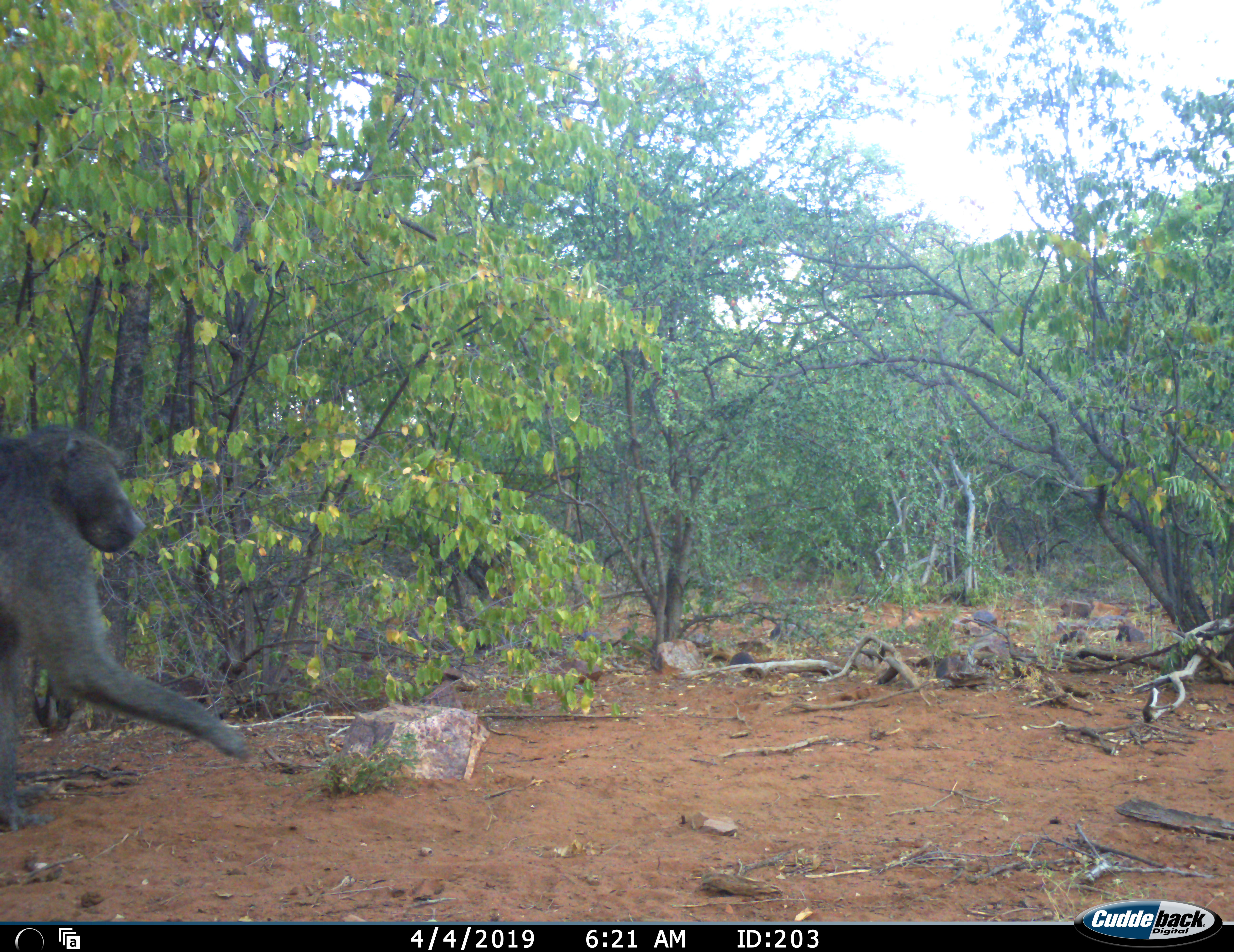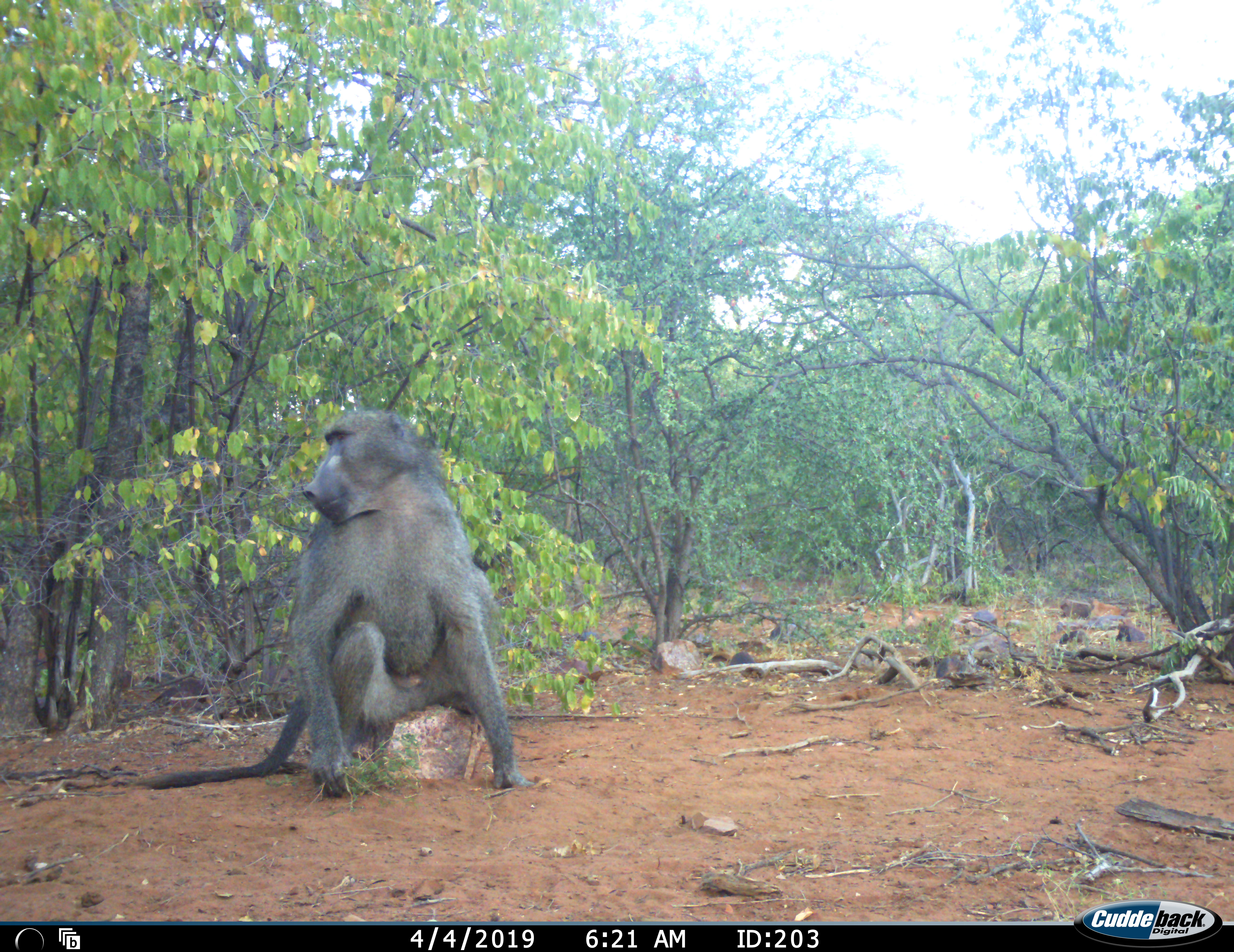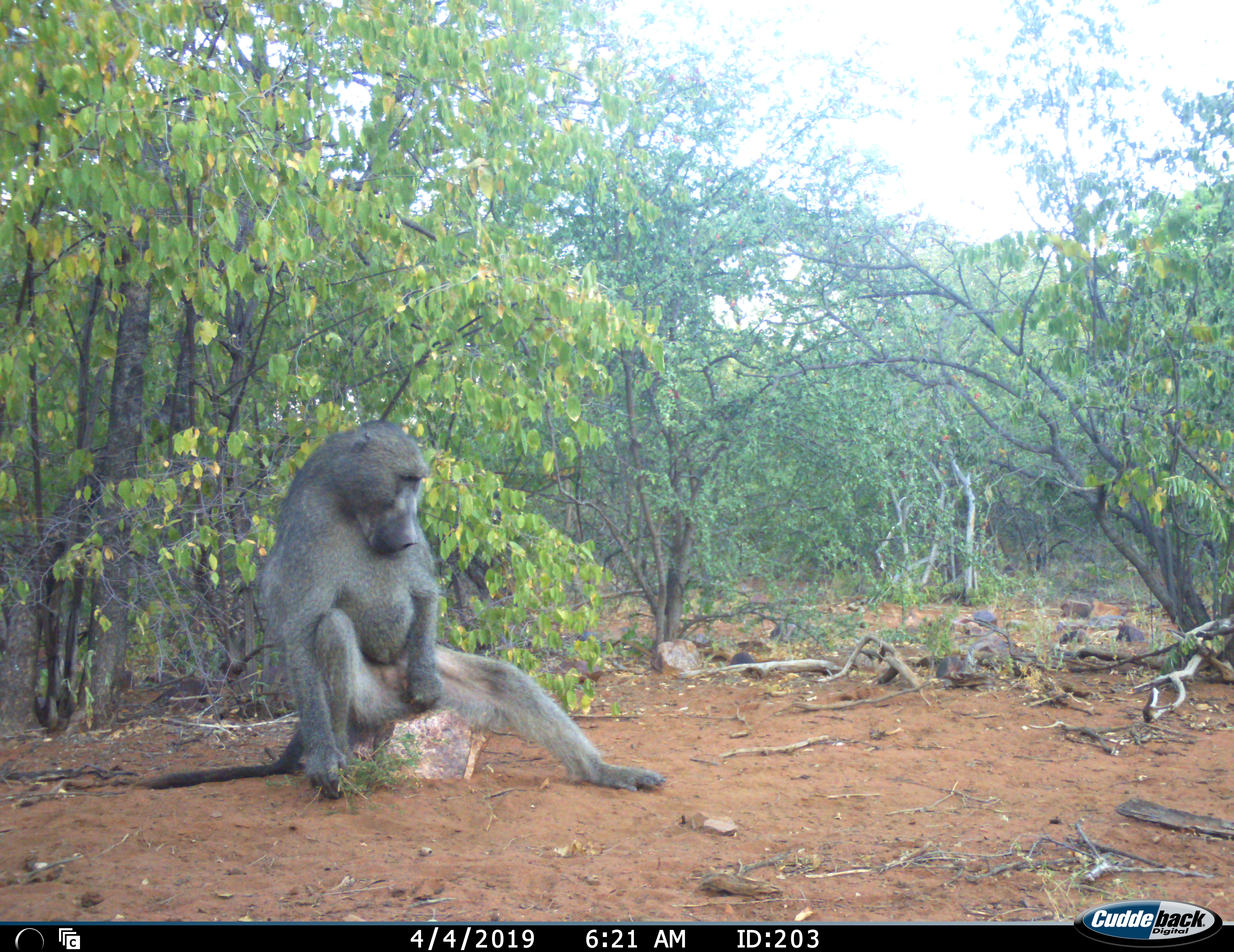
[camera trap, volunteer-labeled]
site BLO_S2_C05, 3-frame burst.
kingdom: Animalia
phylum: Chordata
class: Mammalia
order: Primates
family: Cercopithecidae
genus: Papio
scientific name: Papio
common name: baboon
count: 1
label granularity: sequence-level